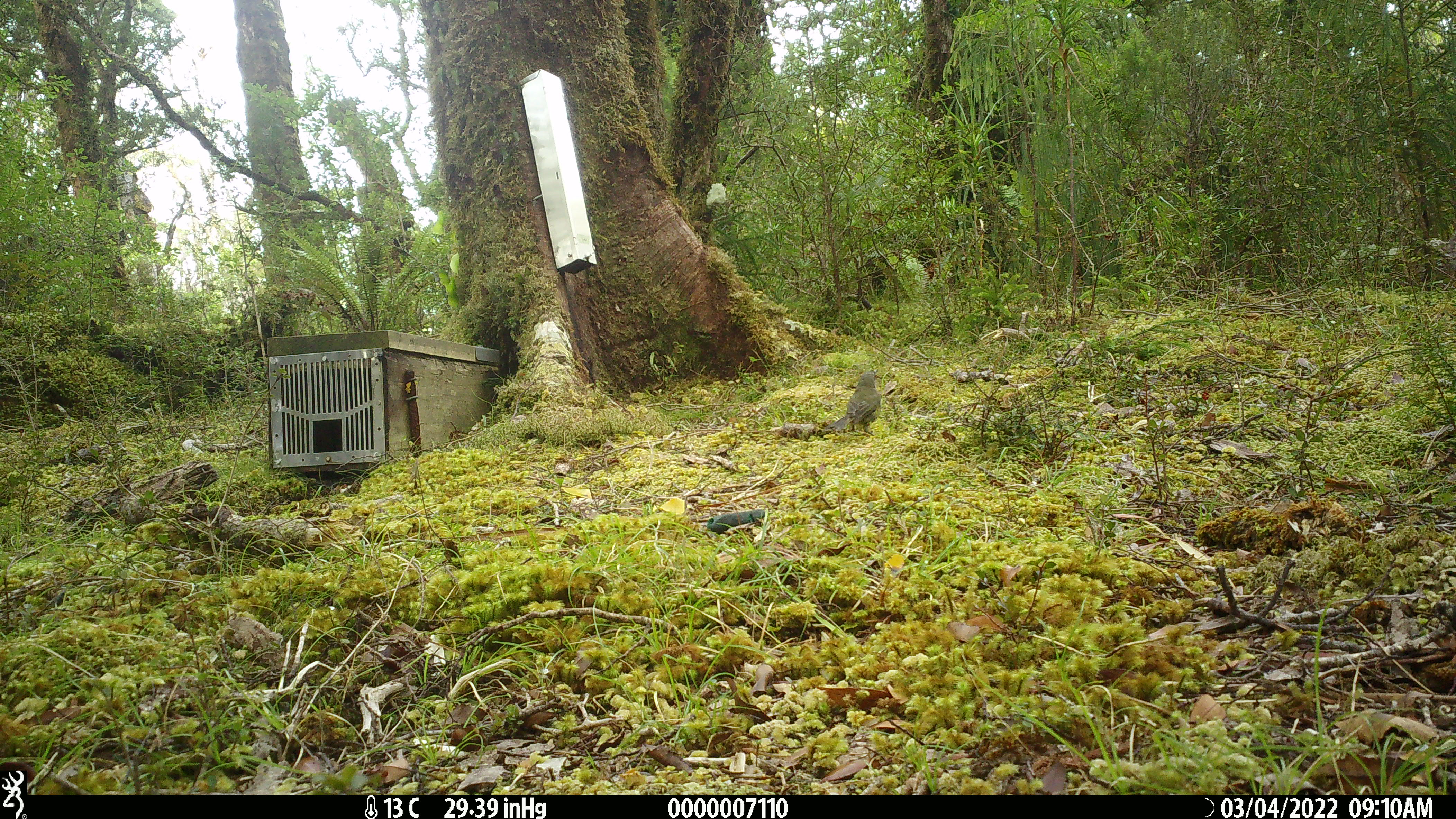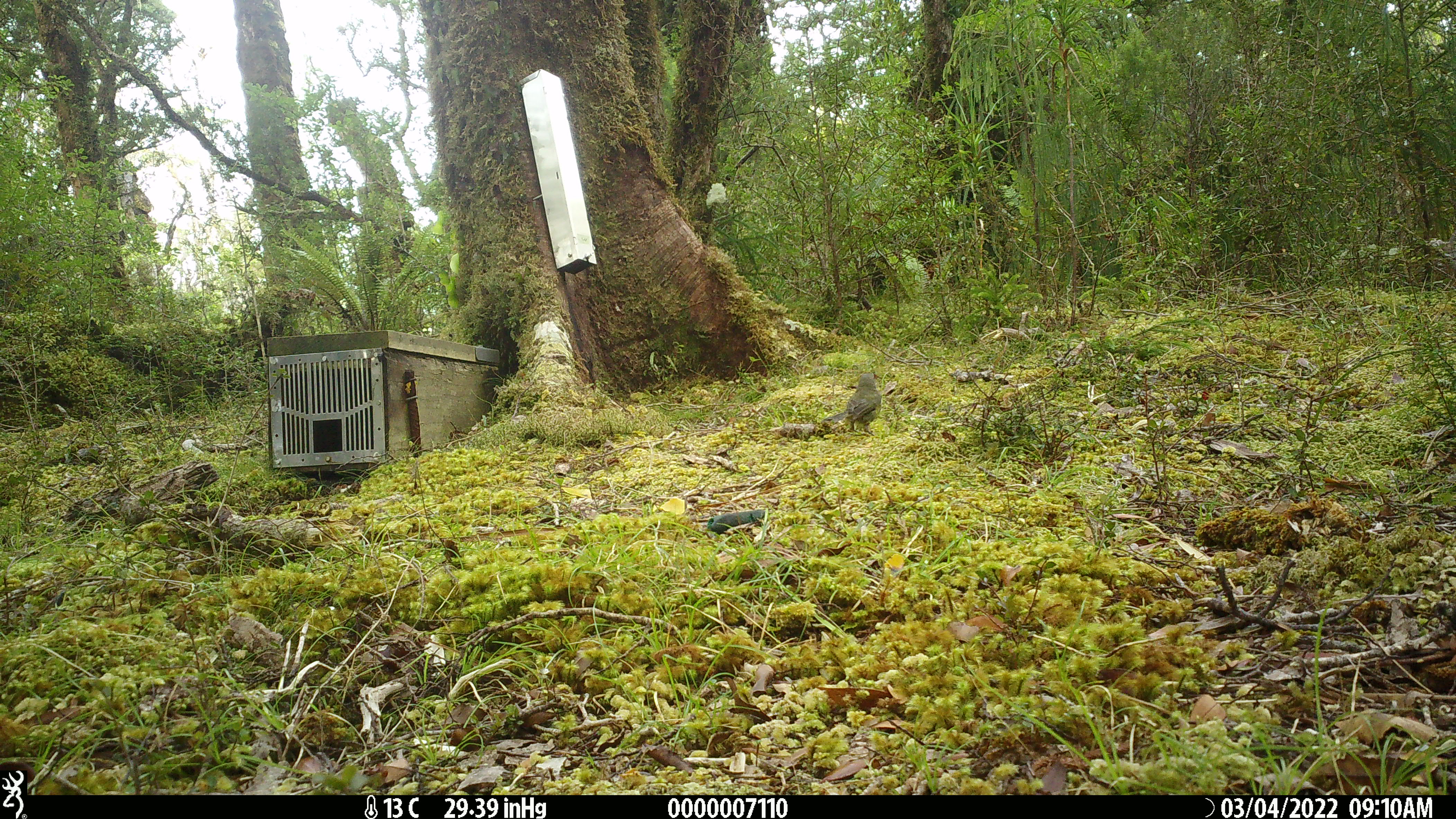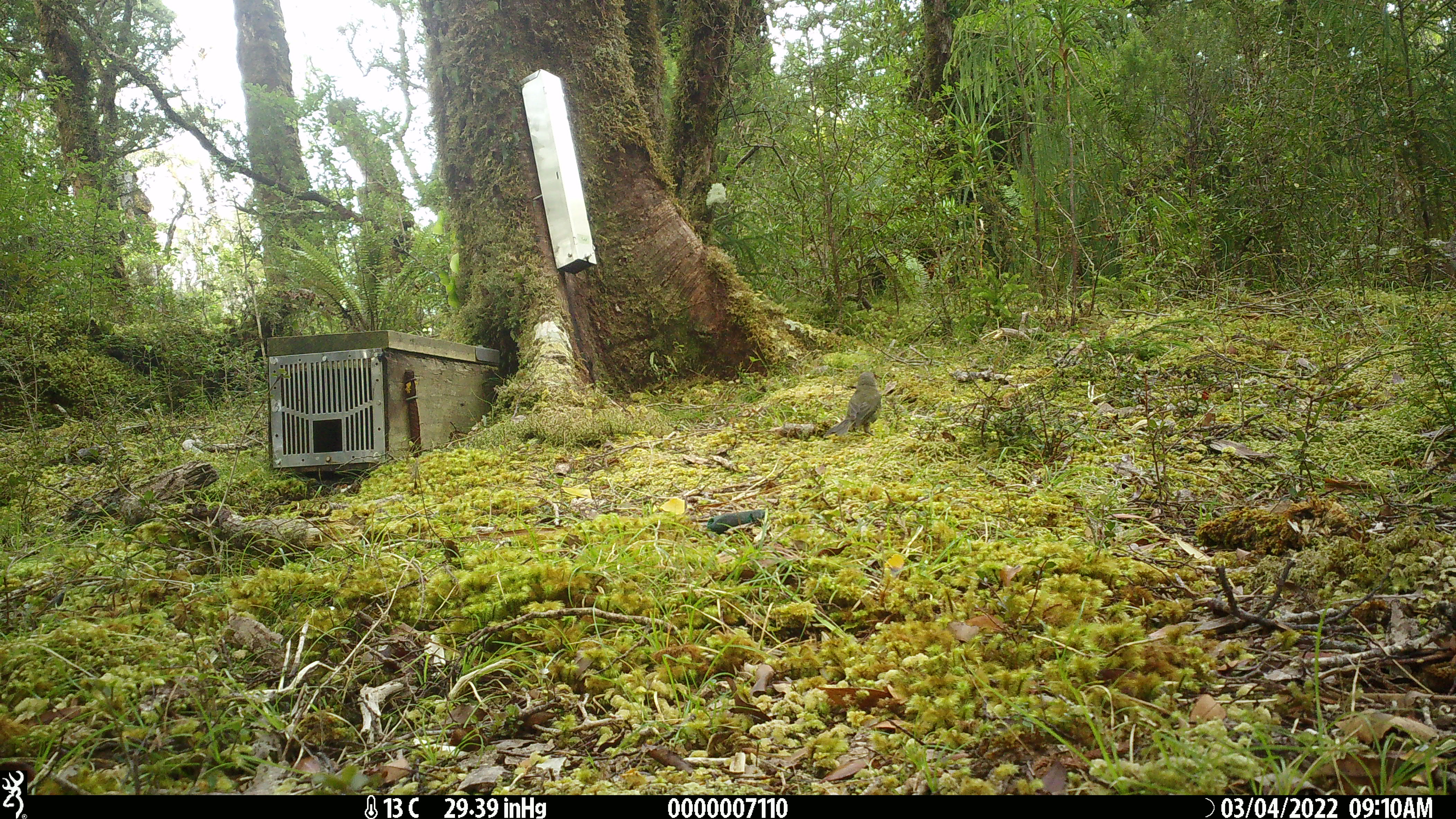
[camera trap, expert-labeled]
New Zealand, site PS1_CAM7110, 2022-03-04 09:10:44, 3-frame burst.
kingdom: Animalia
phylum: Chordata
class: Aves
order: Passeriformes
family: Meliphagidae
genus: Anthornis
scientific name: Anthornis melanura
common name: new zealand bellbird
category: bellbird